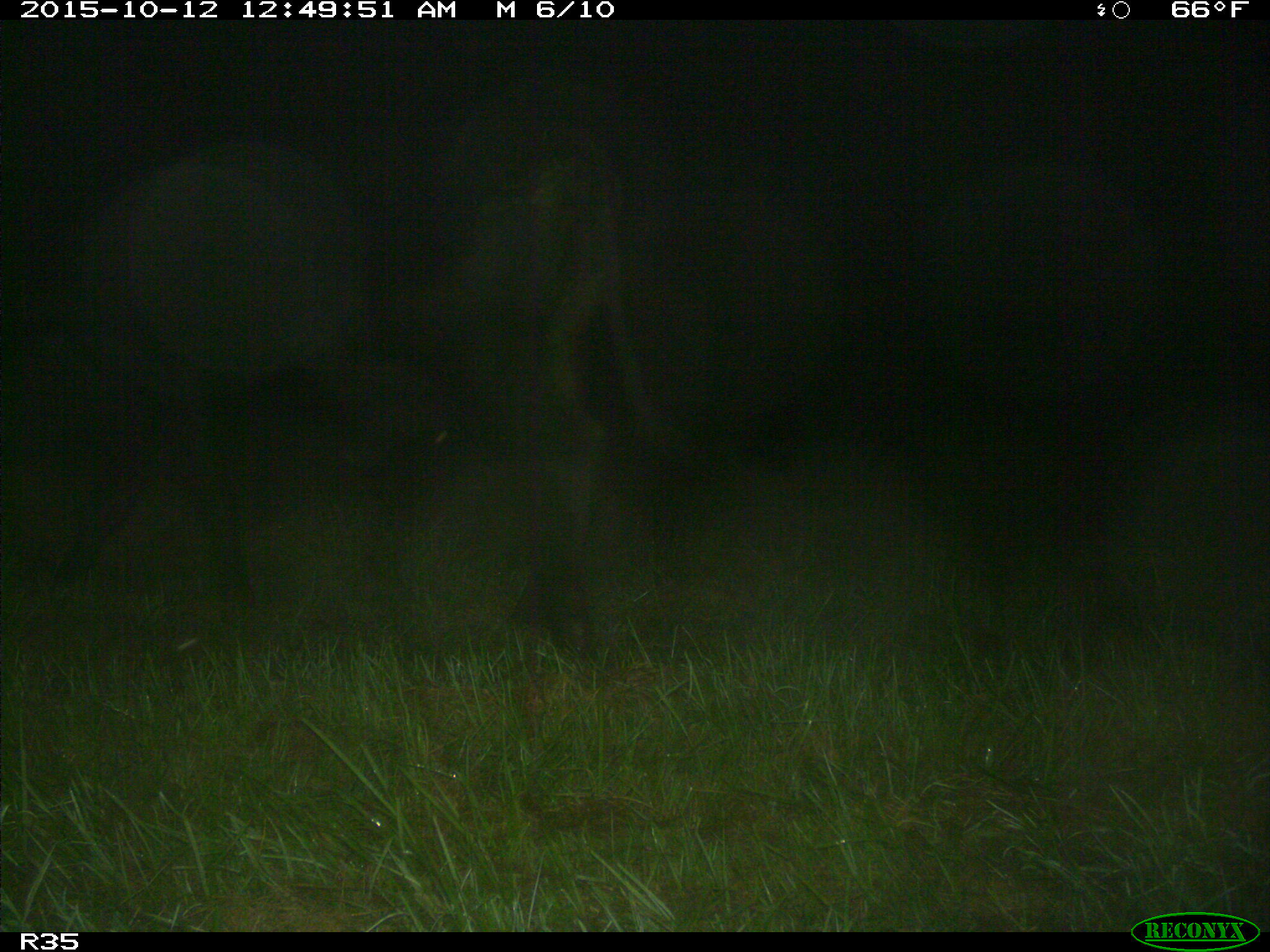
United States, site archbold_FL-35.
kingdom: Animalia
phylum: Chordata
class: Mammalia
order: Artiodactyla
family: Bovidae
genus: Bos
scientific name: Bos taurus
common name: domestic cow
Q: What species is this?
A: Bos taurus (domestic cow).